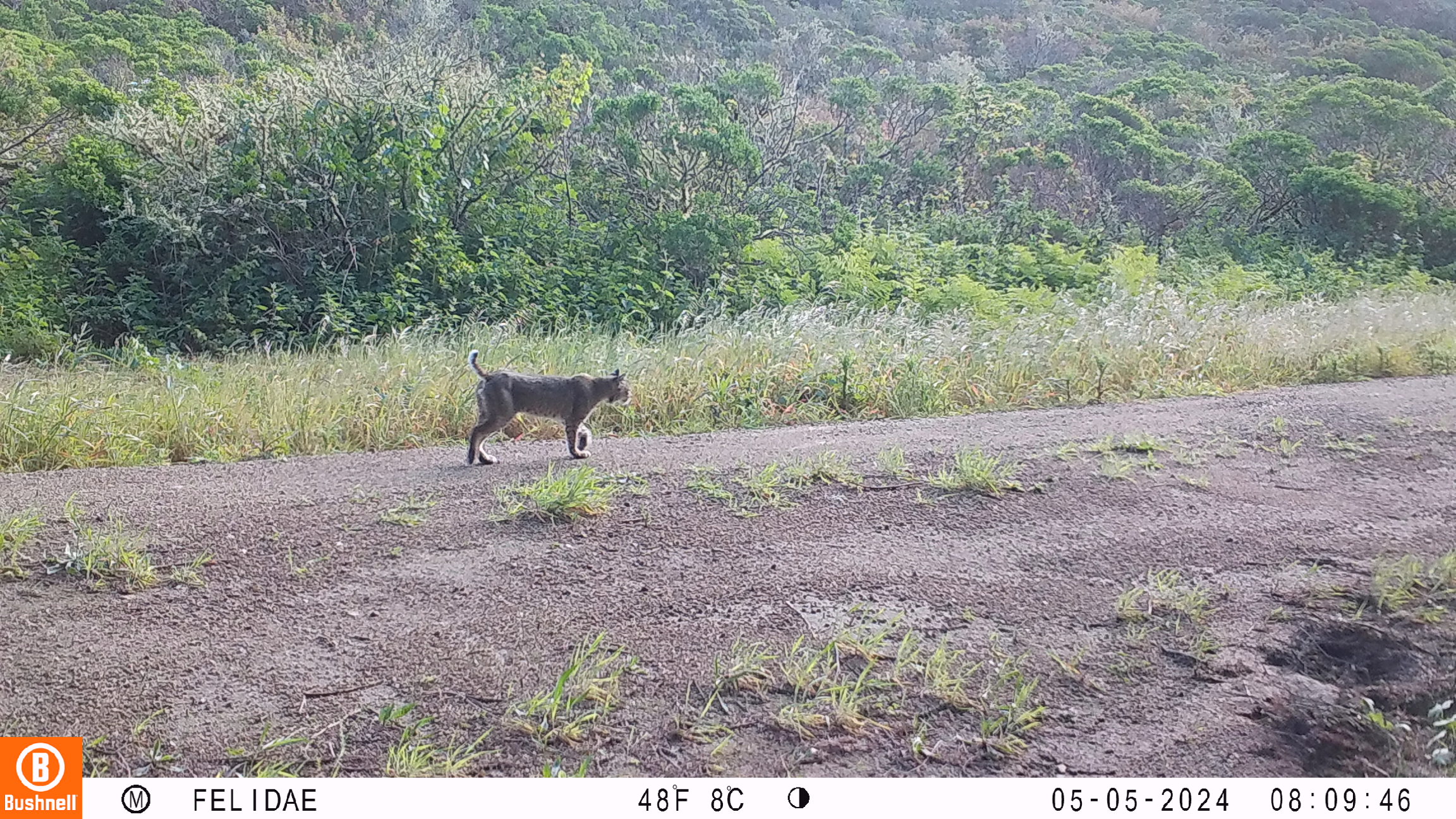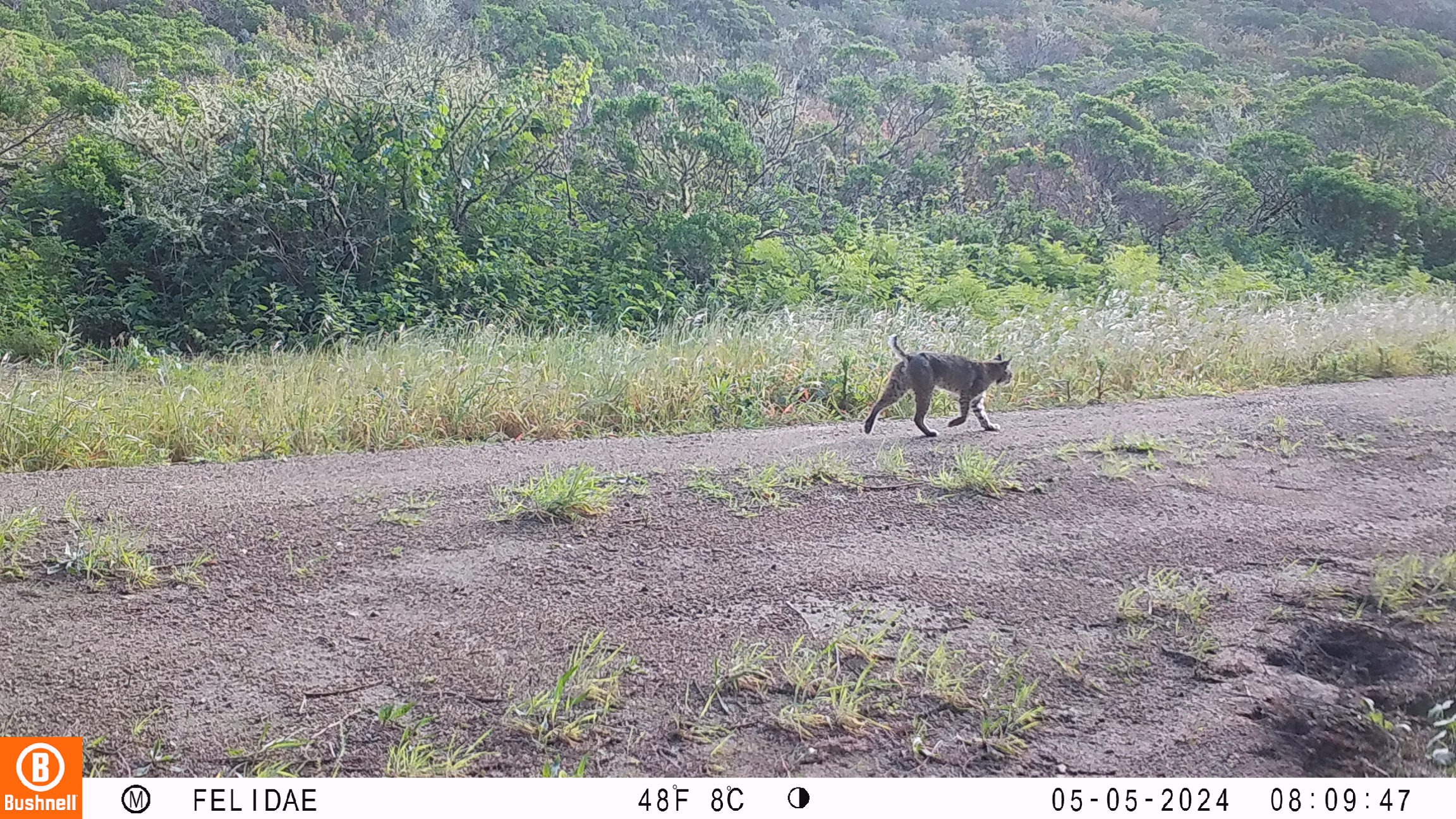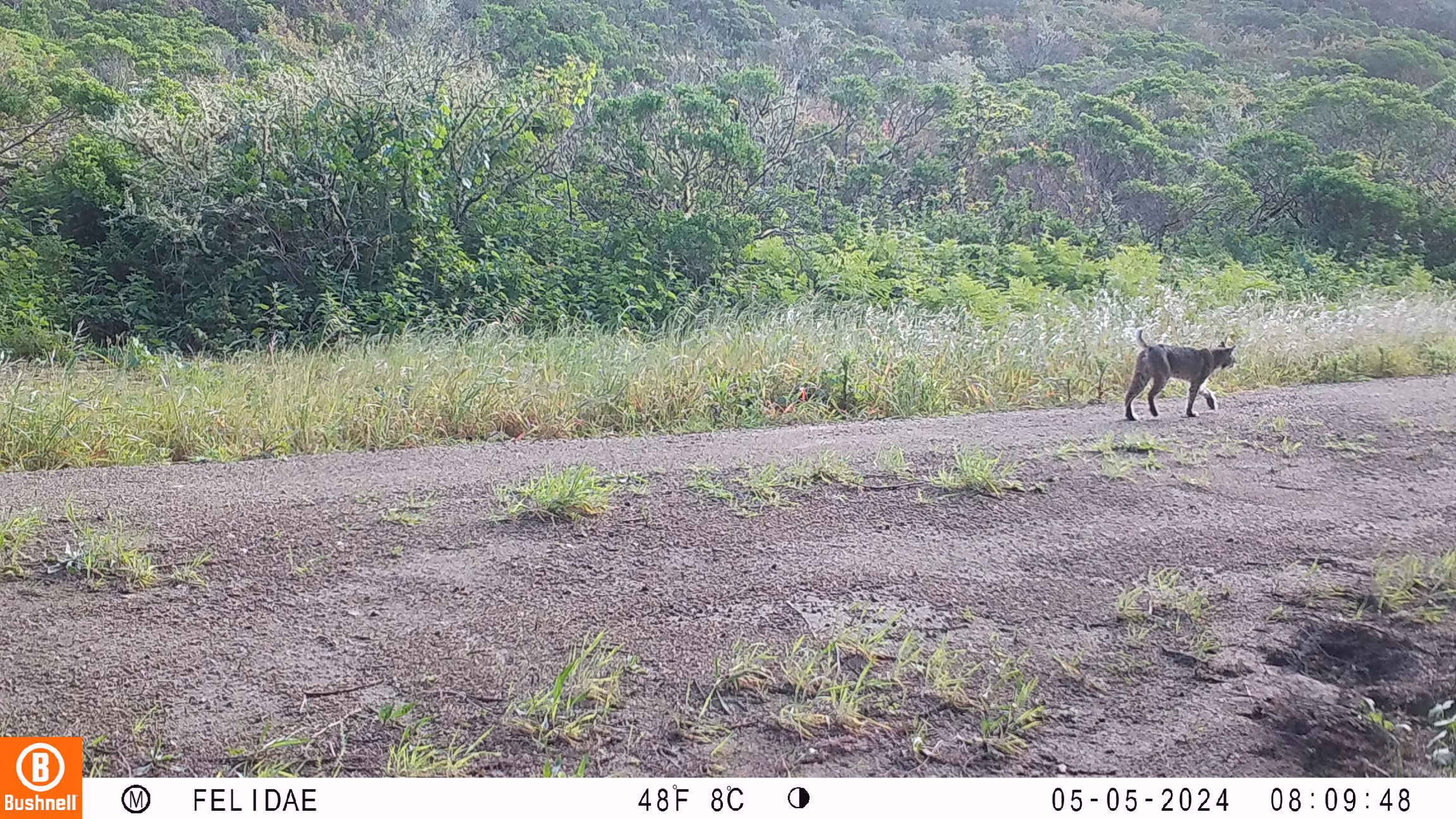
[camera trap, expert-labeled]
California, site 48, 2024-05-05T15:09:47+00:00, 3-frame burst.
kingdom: Animalia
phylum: Chordata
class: Mammalia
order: Carnivora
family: Felidae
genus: Lynx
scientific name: Lynx rufus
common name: bobcat